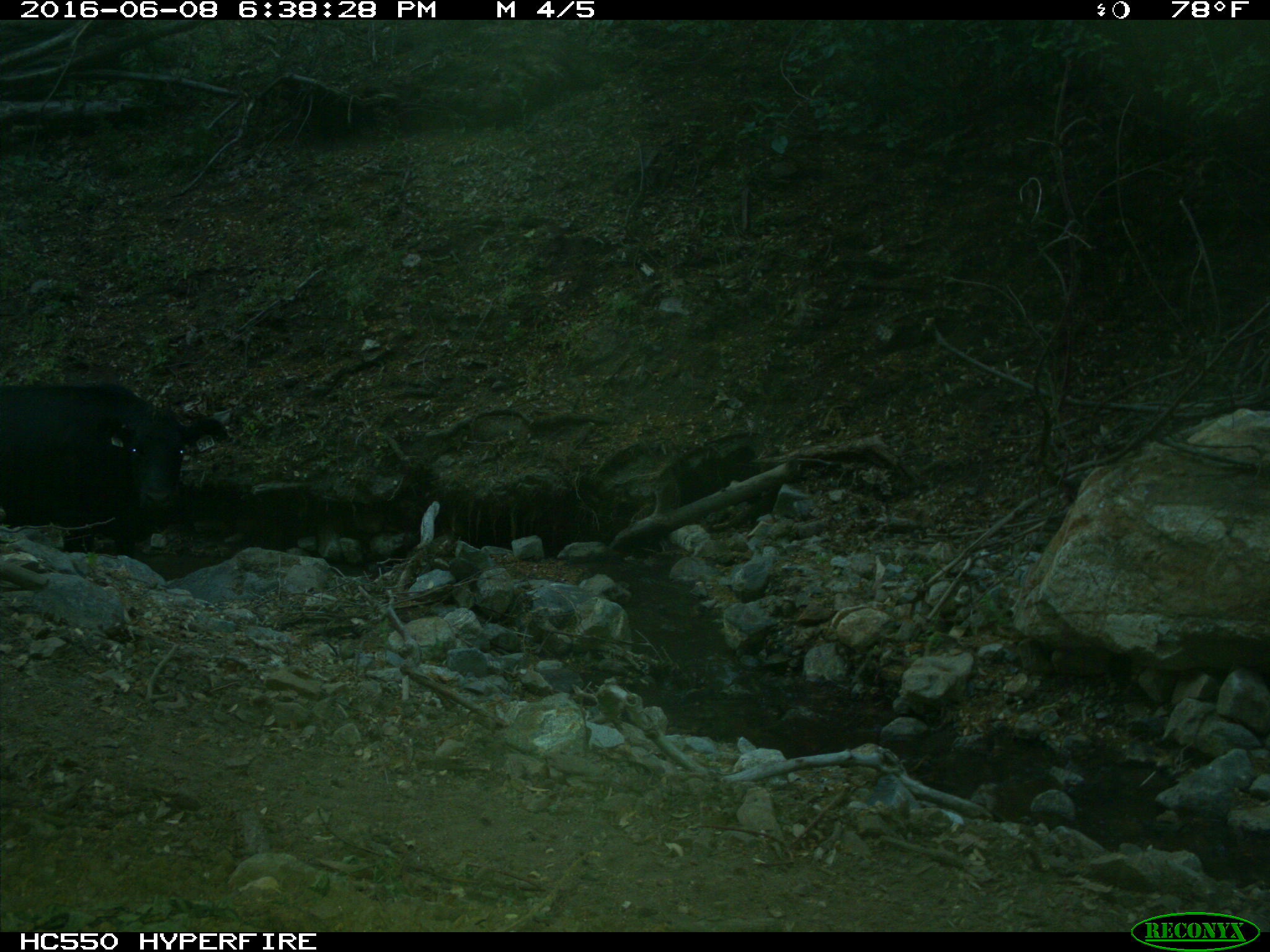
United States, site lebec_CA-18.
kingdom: Animalia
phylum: Chordata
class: Mammalia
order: Artiodactyla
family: Bovidae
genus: Bos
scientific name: Bos taurus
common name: domestic cow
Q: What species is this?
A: Bos taurus (domestic cow).